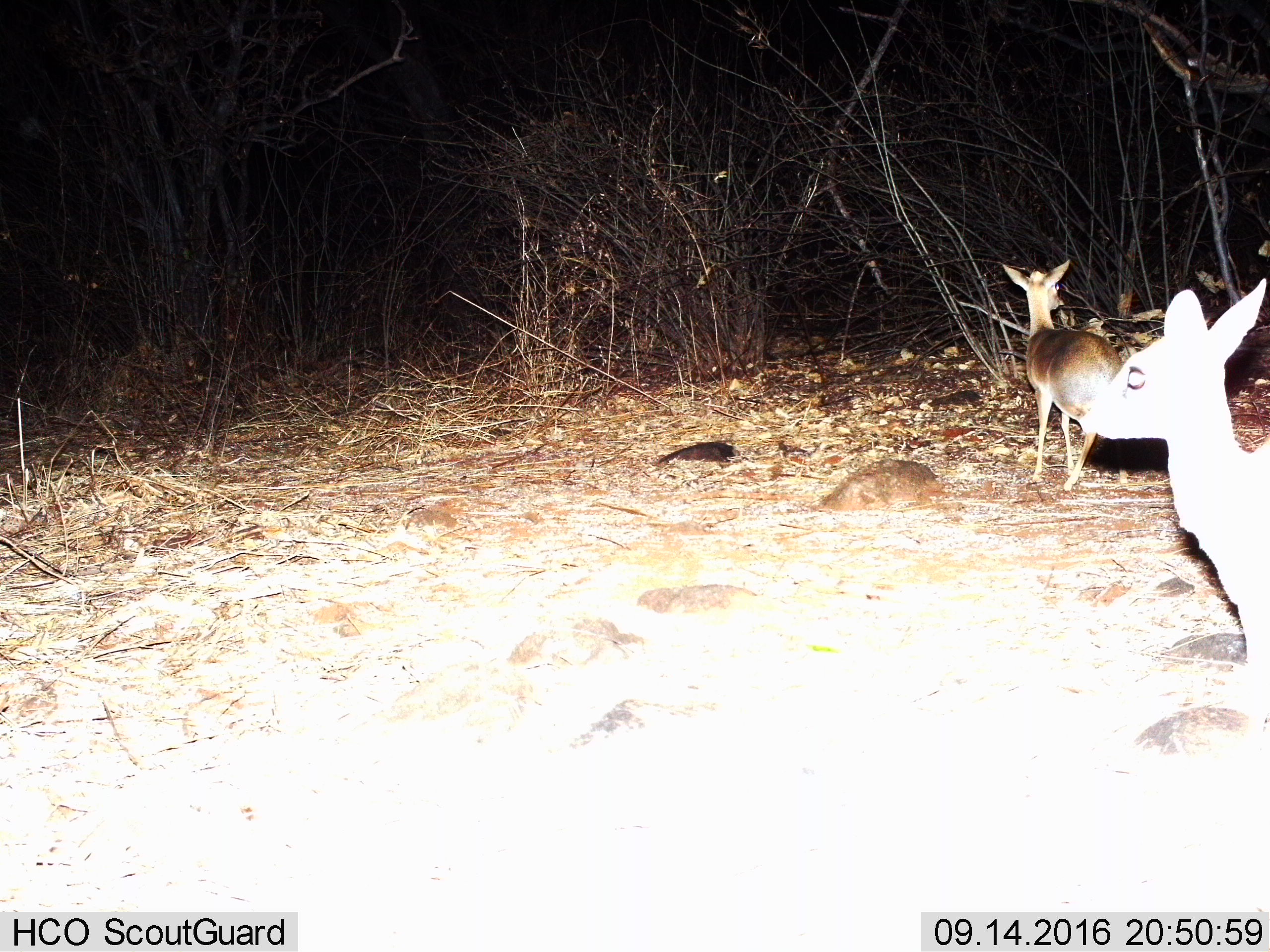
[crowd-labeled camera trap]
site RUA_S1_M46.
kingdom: Animalia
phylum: Chordata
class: Mammalia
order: Artiodactyla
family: Bovidae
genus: Madoqua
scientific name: Madoqua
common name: dik-dik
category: dikdik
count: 2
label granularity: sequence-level